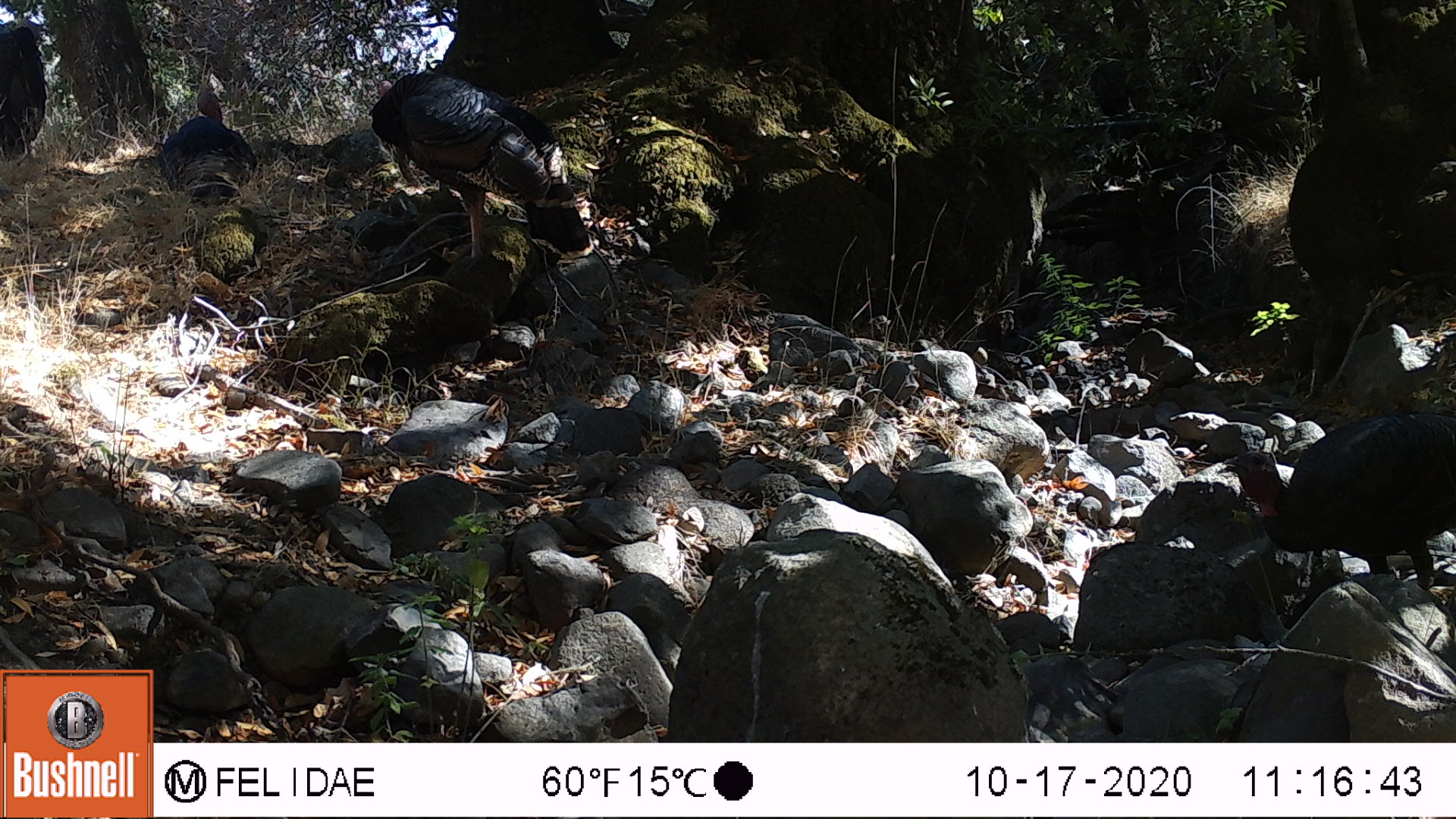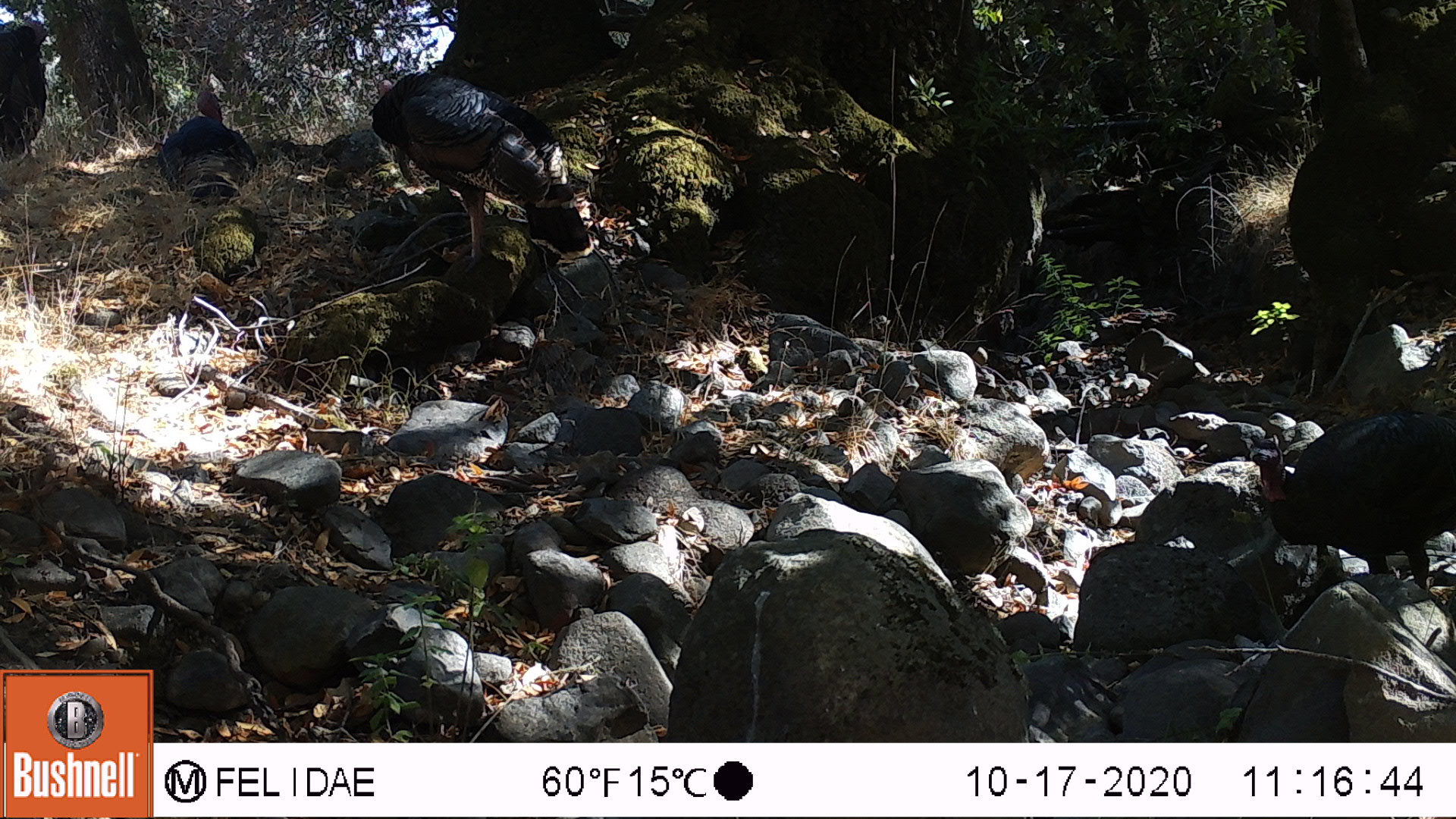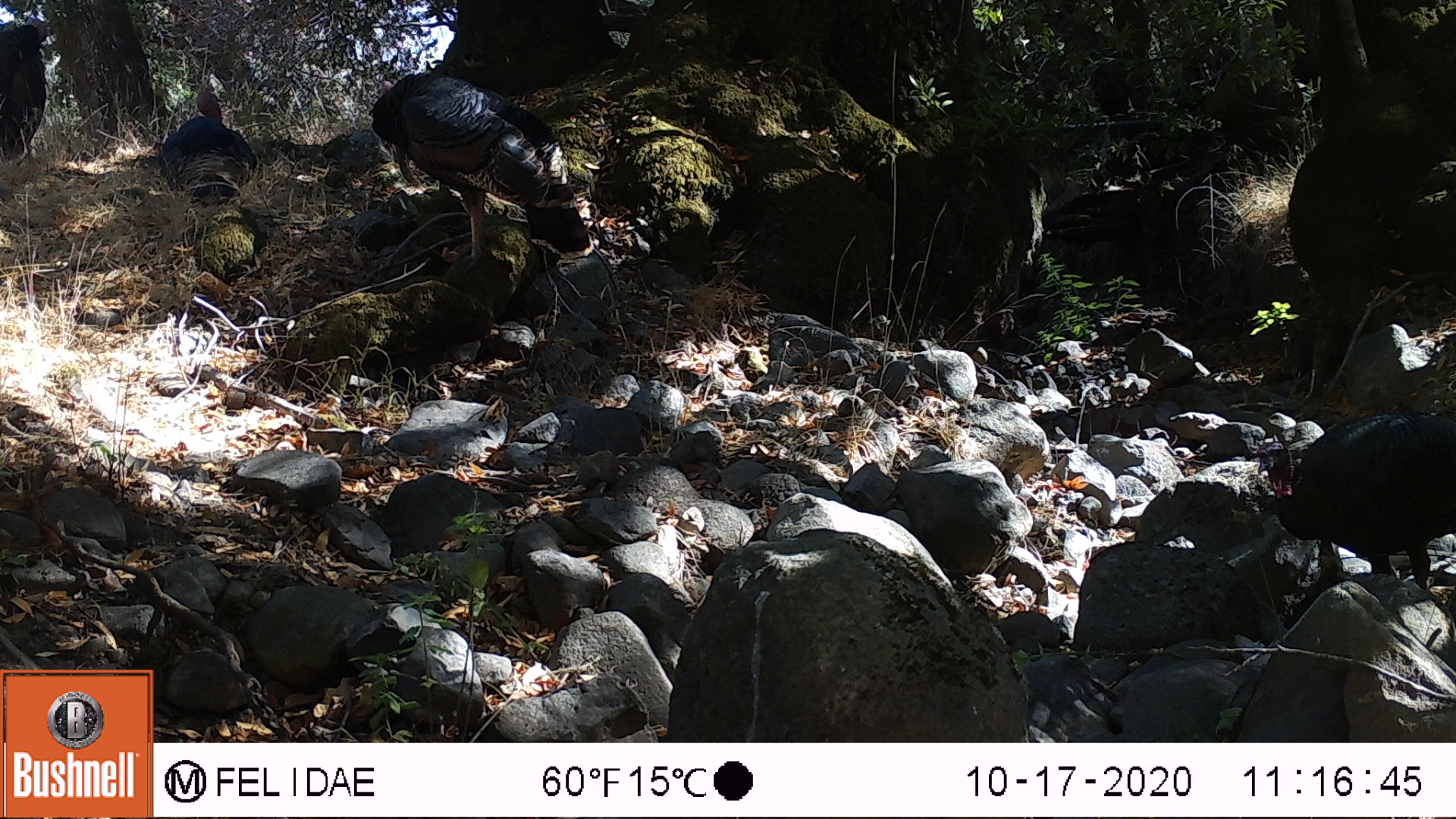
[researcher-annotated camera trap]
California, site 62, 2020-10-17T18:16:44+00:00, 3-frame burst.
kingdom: Animalia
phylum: Chordata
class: Aves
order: Cathartiformes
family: Cathartidae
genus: Cathartes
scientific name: Cathartes aura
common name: turkey vulture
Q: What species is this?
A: Turkey vulture (Cathartes aura).